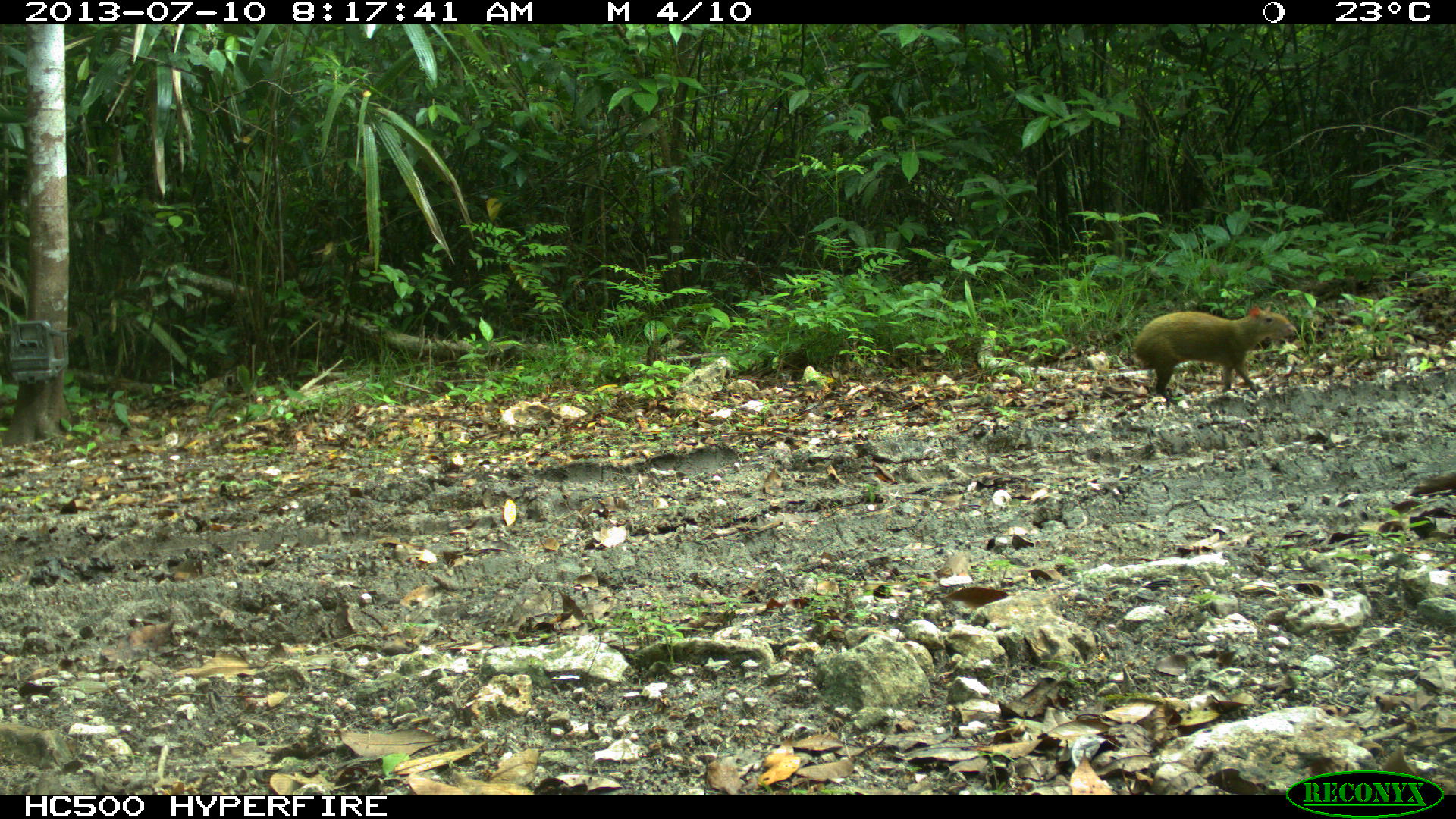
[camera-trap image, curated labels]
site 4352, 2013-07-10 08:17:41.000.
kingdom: Animalia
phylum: Chordata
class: Mammalia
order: Rodentia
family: Dasyproctidae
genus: Dasyprocta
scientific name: Dasyprocta punctata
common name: central american agouti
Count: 1.